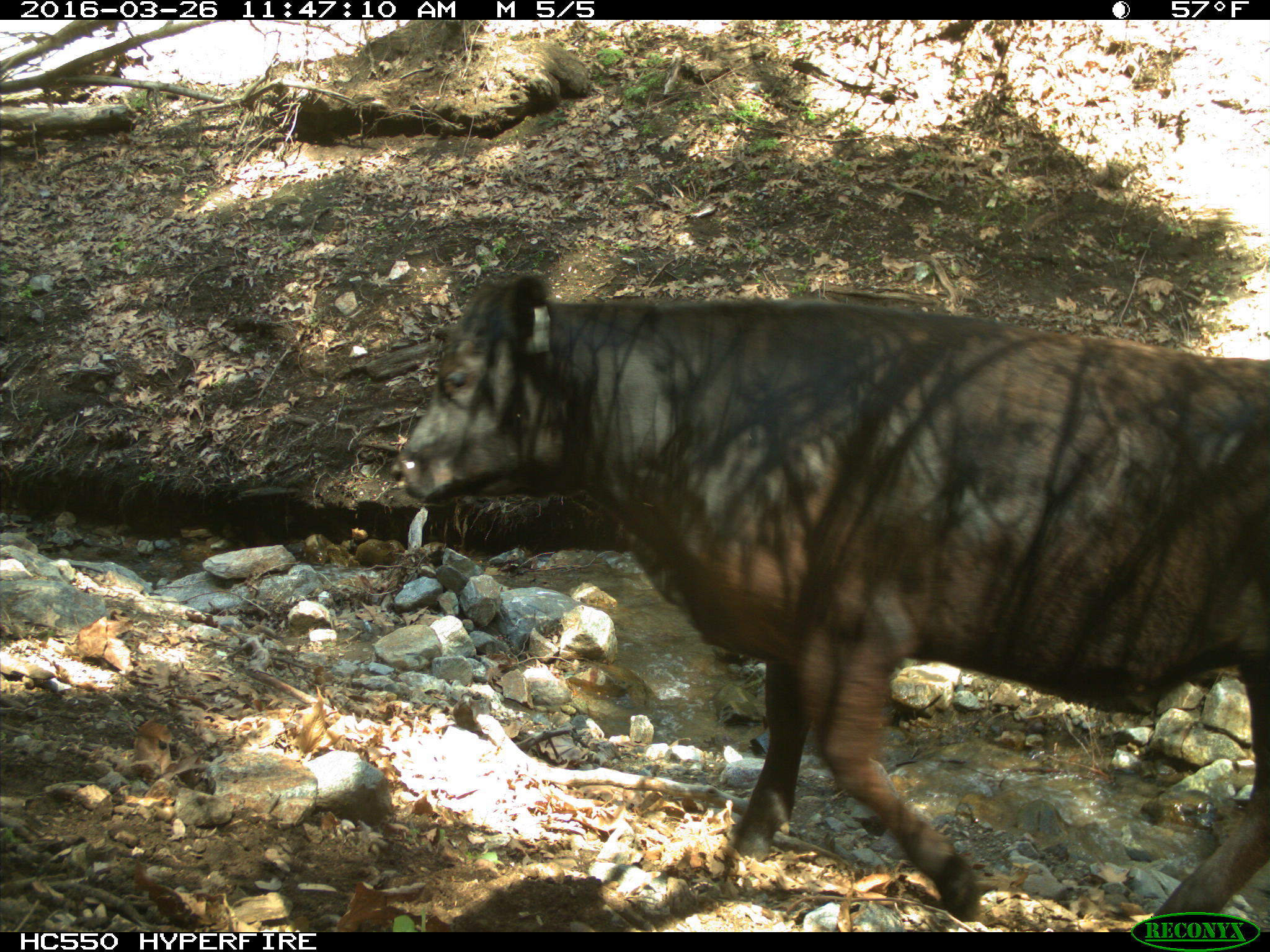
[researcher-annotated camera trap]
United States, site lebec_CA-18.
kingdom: Animalia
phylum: Chordata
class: Mammalia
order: Artiodactyla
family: Bovidae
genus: Bos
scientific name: Bos taurus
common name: domestic cow